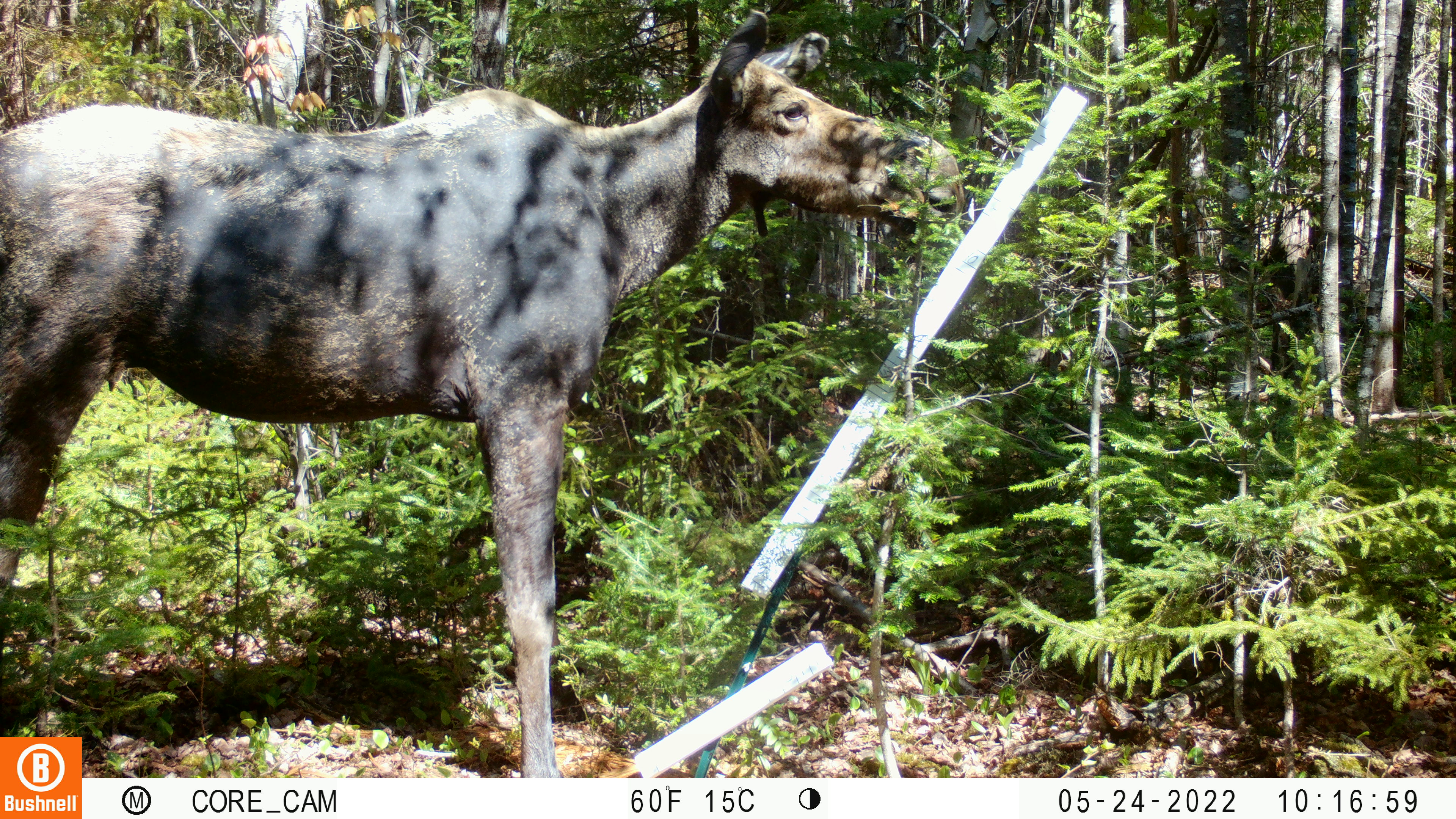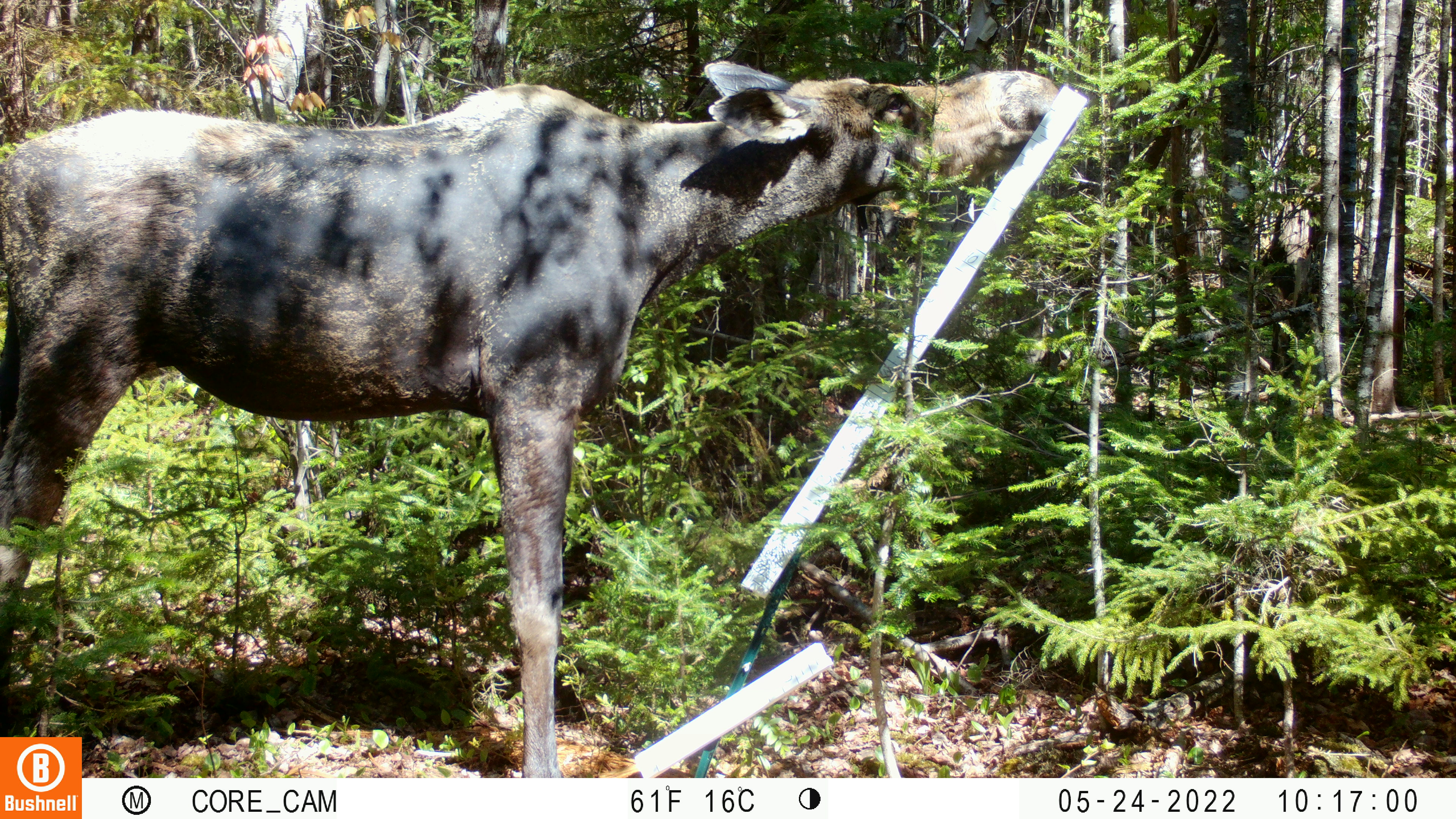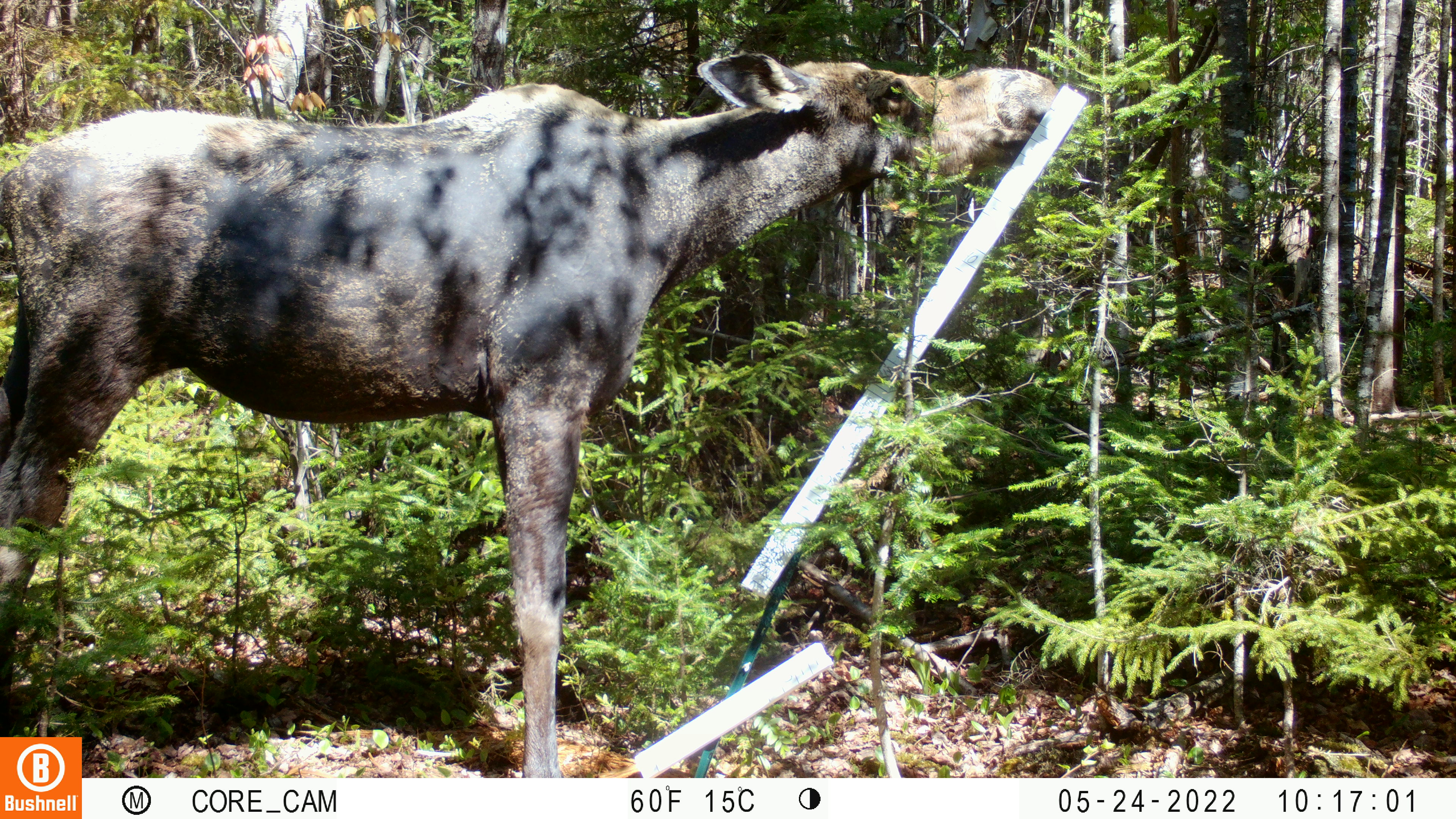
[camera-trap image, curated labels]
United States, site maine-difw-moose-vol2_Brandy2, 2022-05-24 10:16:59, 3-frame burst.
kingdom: Animalia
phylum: Chordata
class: Mammalia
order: Artiodactyla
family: Cervidae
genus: Alces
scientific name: Alces alces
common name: moose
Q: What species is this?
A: Moose (Alces alces).